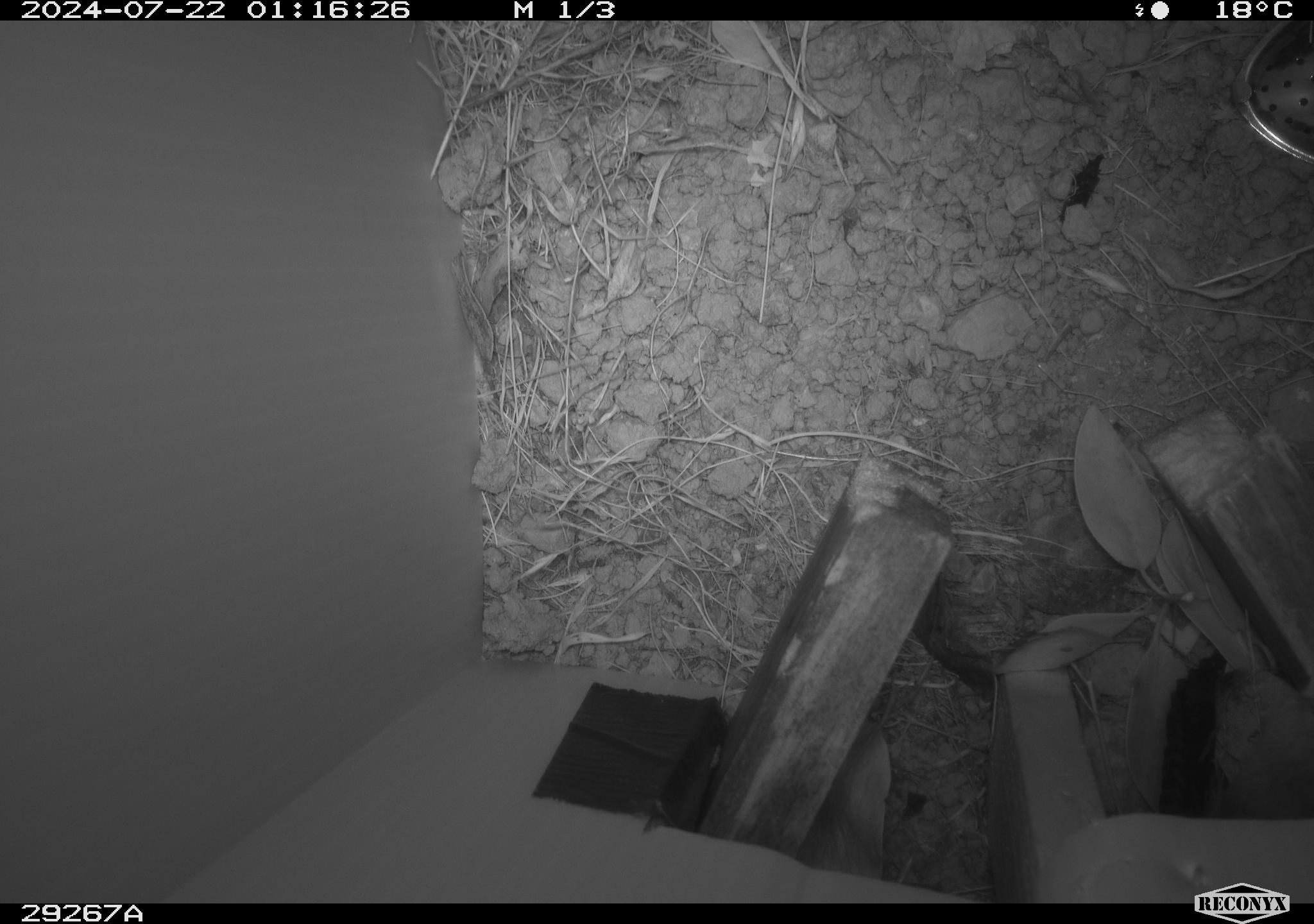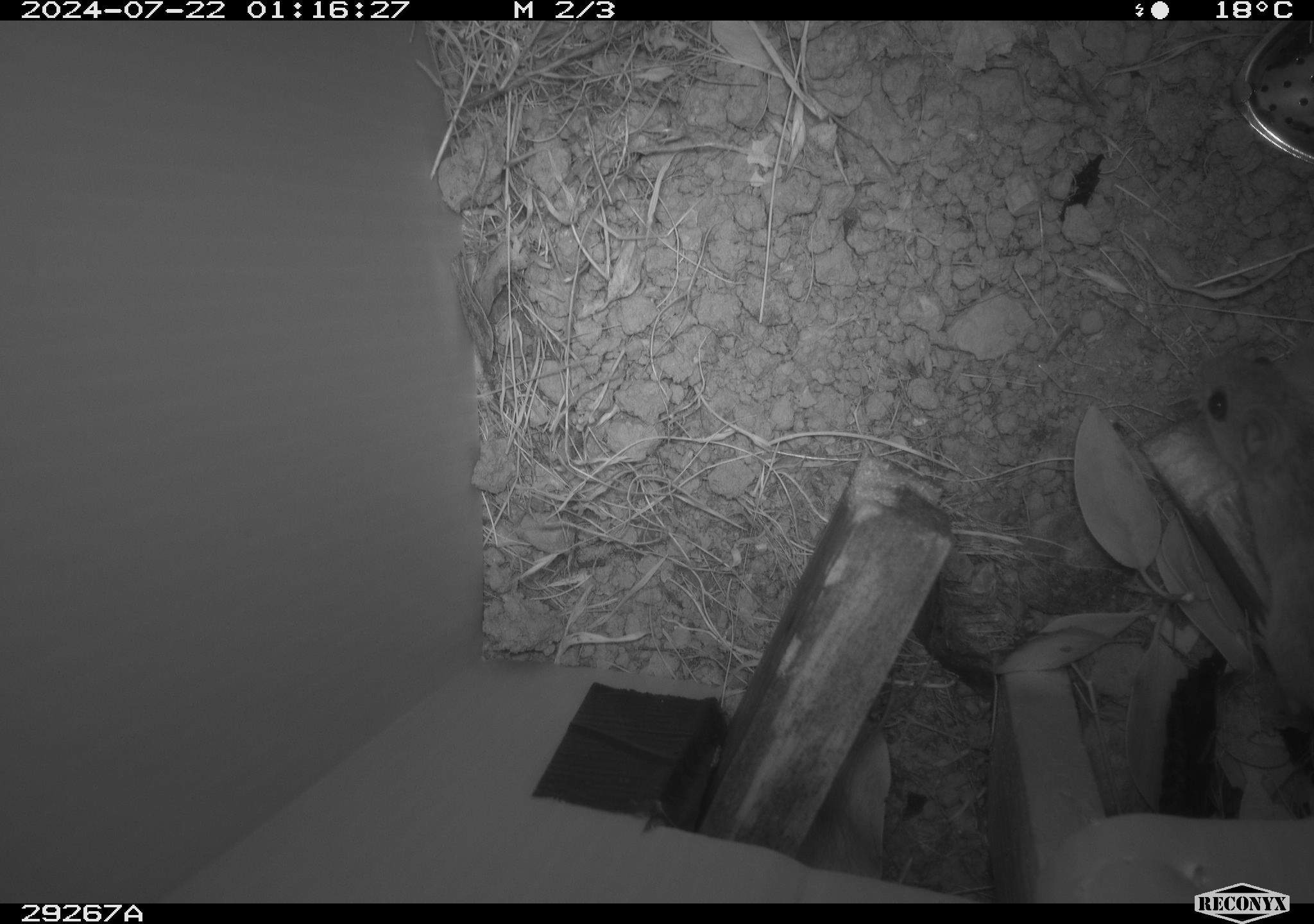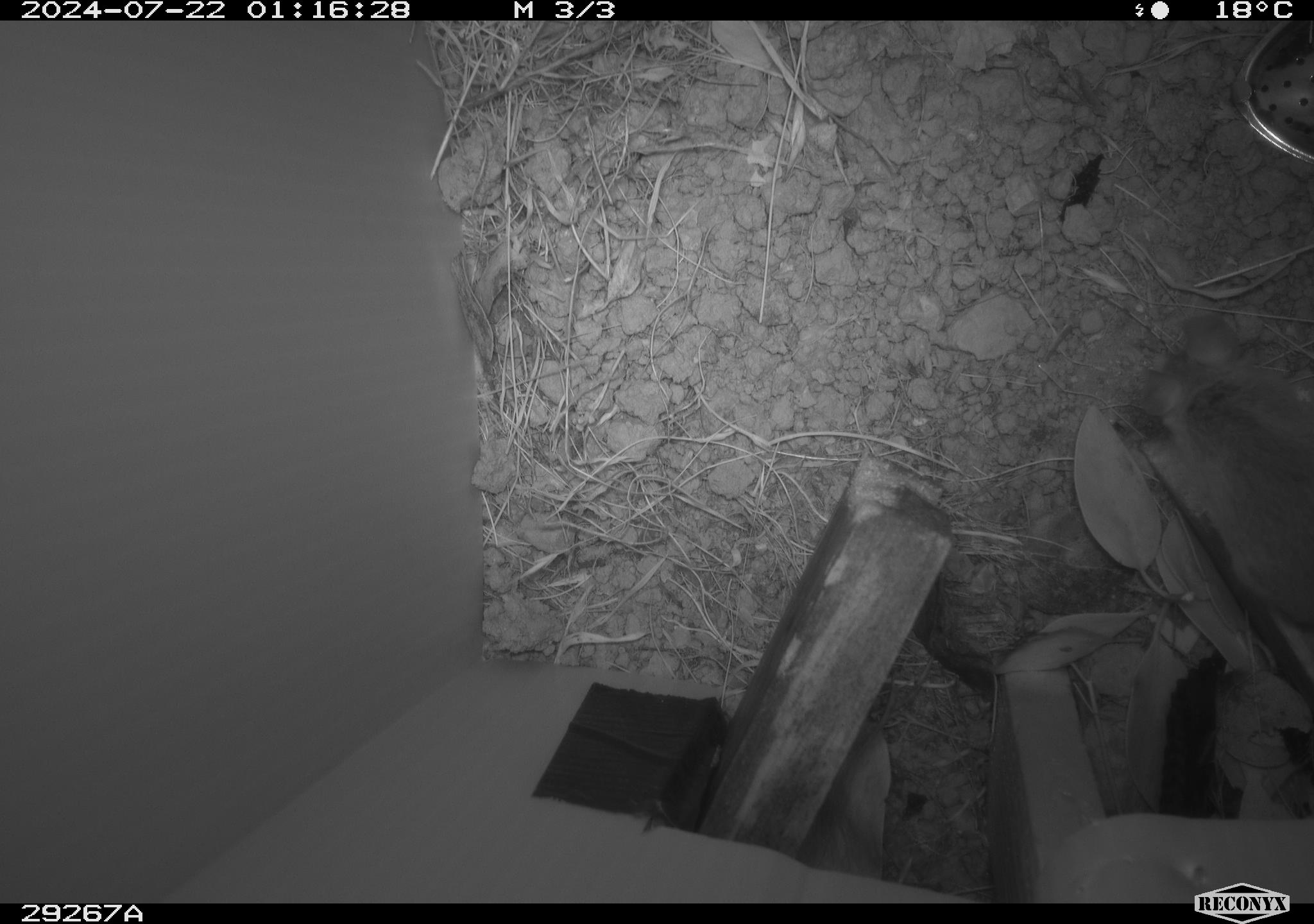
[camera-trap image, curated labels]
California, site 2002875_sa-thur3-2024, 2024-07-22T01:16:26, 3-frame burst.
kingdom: Animalia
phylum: Chordata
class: Mammalia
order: Rodentia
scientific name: Rodentia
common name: mouse species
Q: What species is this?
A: Mouse species (Rodentia).